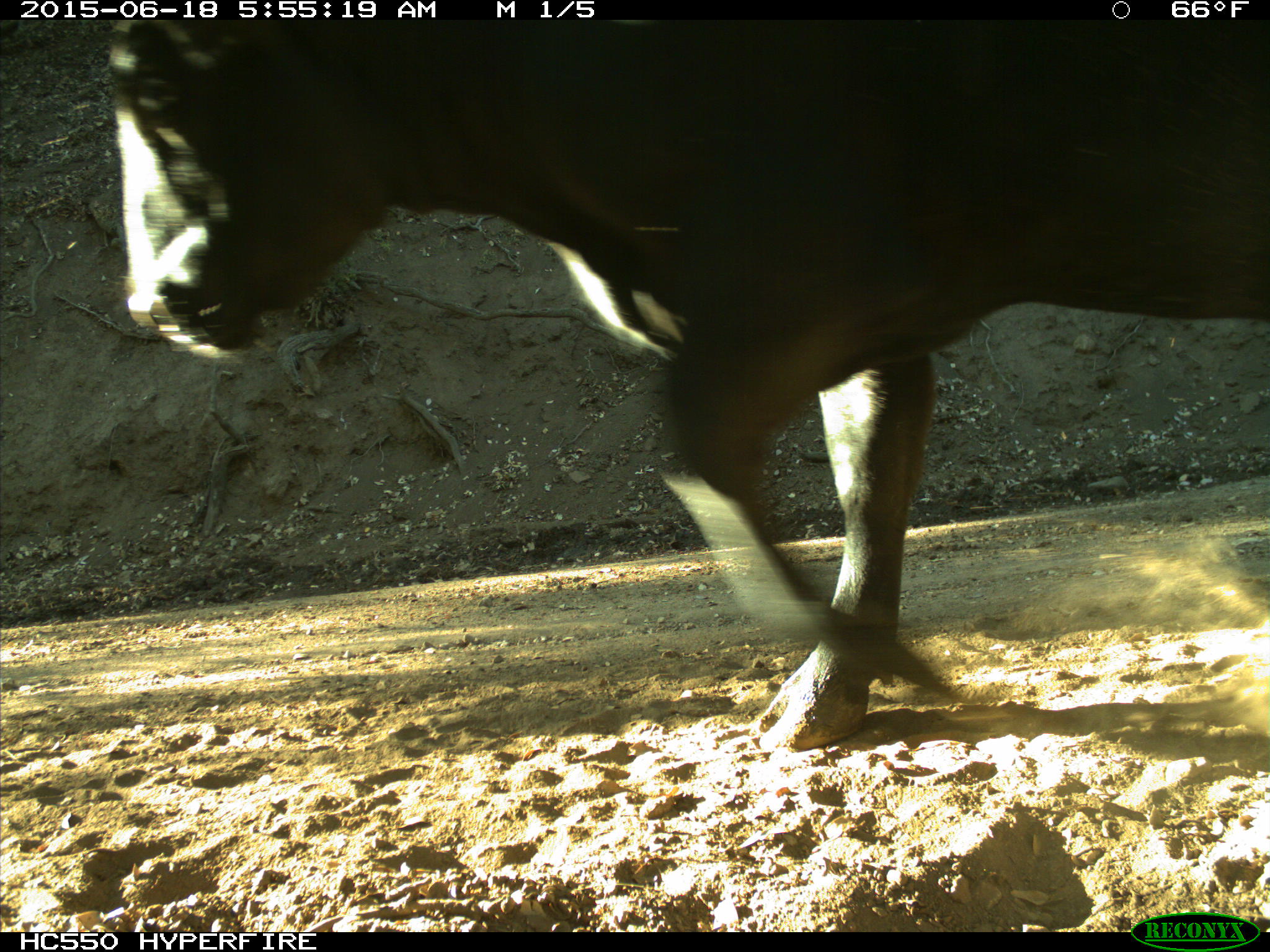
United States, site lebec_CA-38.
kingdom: Animalia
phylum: Chordata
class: Mammalia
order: Artiodactyla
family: Bovidae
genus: Bos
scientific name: Bos taurus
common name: domestic cow